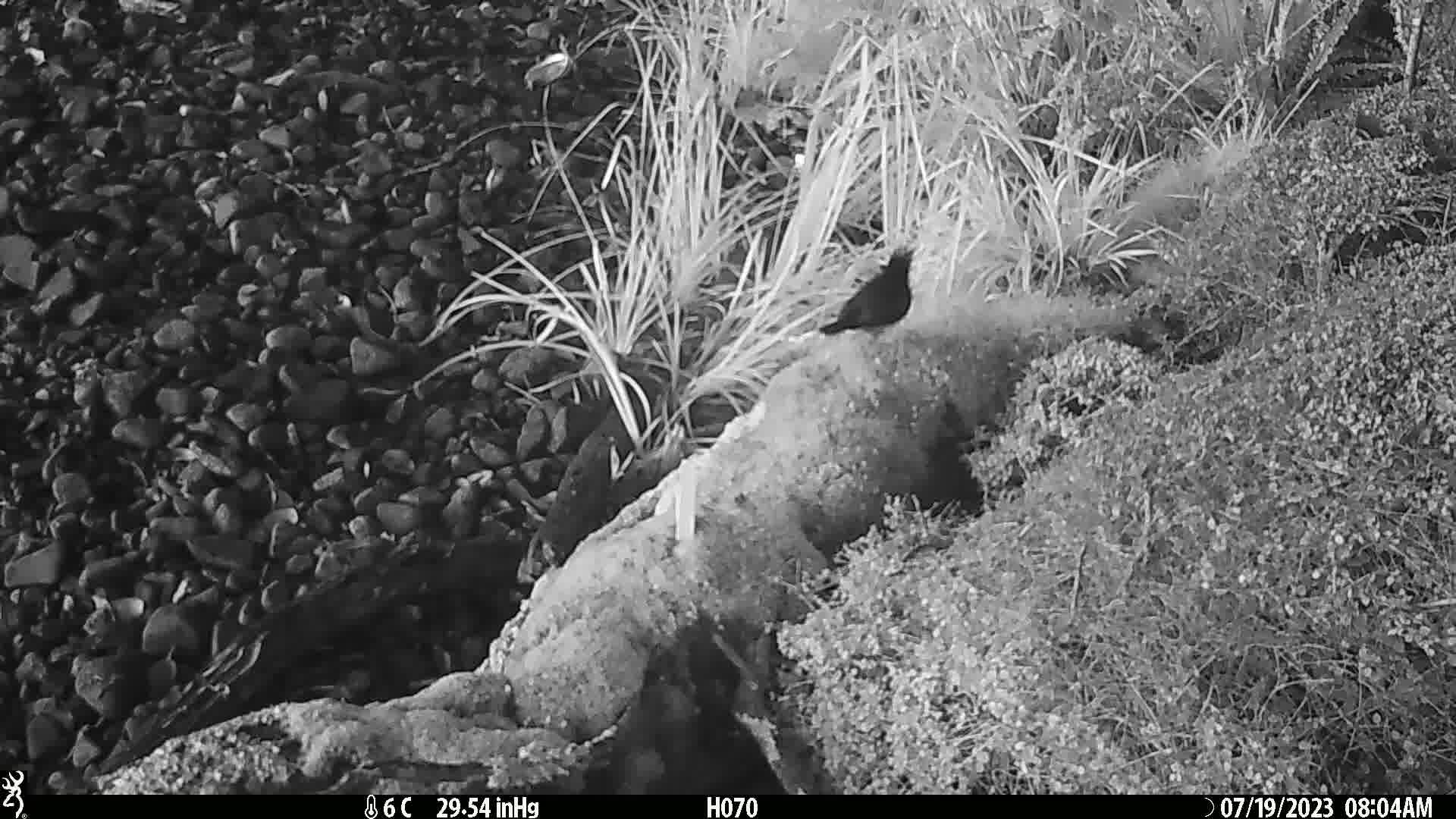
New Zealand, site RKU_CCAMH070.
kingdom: Animalia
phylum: Chordata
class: Aves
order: Passeriformes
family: Turdidae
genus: Turdus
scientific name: Turdus merula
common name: eurasian blackbird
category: blackbird